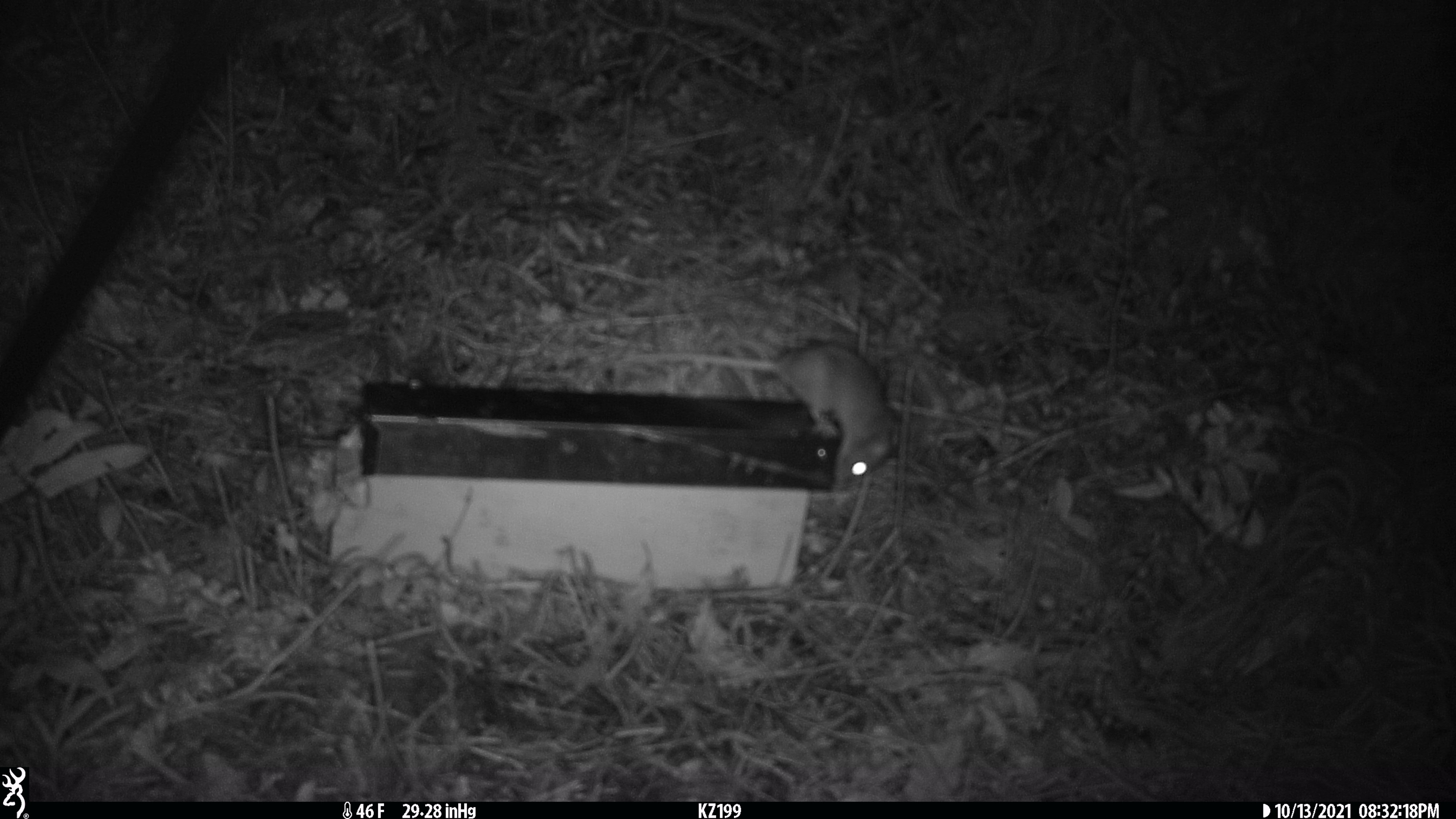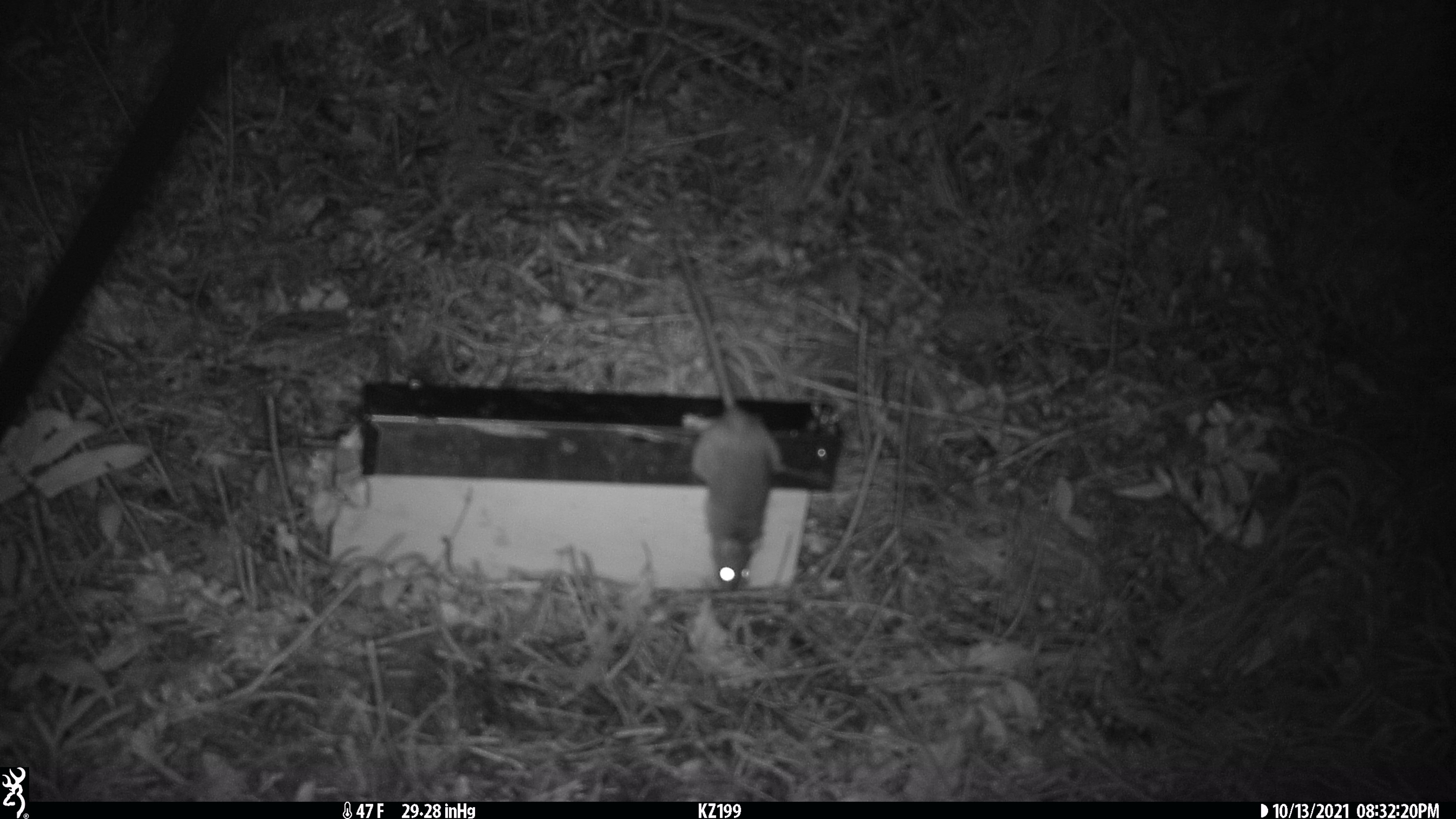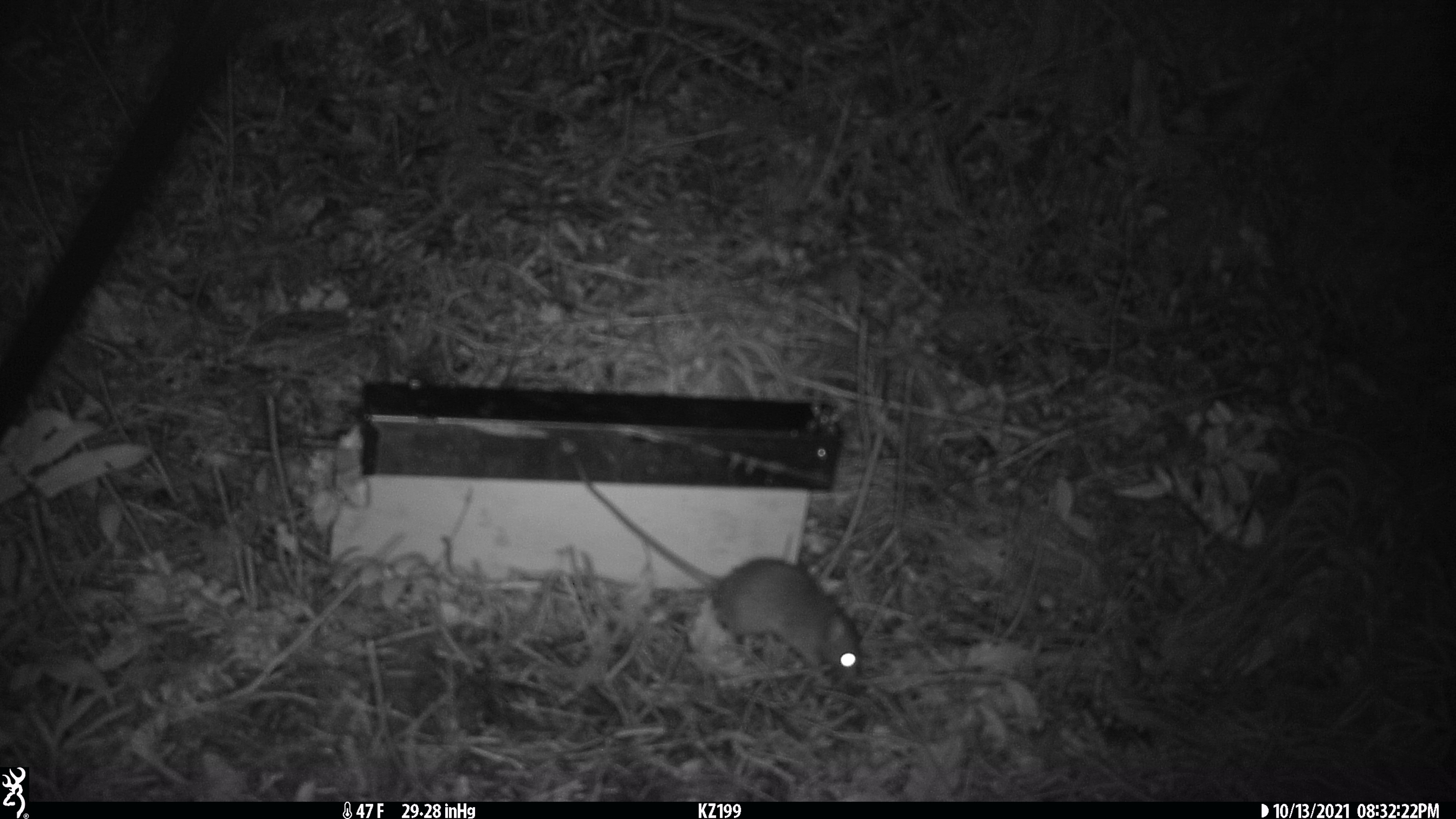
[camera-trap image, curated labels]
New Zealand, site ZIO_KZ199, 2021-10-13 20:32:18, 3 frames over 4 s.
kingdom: Animalia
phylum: Chordata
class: Mammalia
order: Rodentia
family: Muridae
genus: Rattus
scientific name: Rattus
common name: rat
Rat (Rattus).